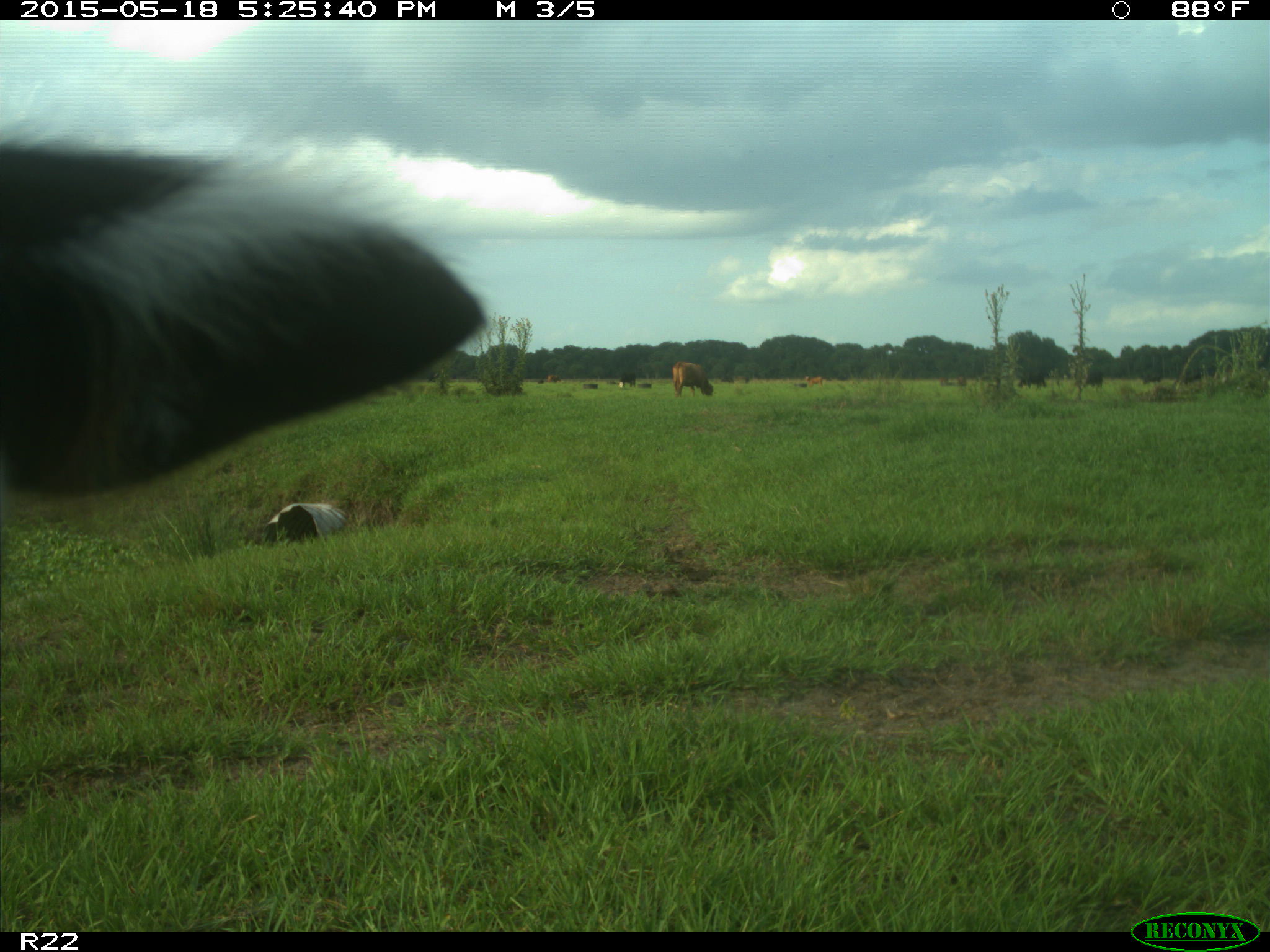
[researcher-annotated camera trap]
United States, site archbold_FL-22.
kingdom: Animalia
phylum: Chordata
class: Mammalia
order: Artiodactyla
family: Bovidae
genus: Bos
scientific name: Bos taurus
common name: domestic cow